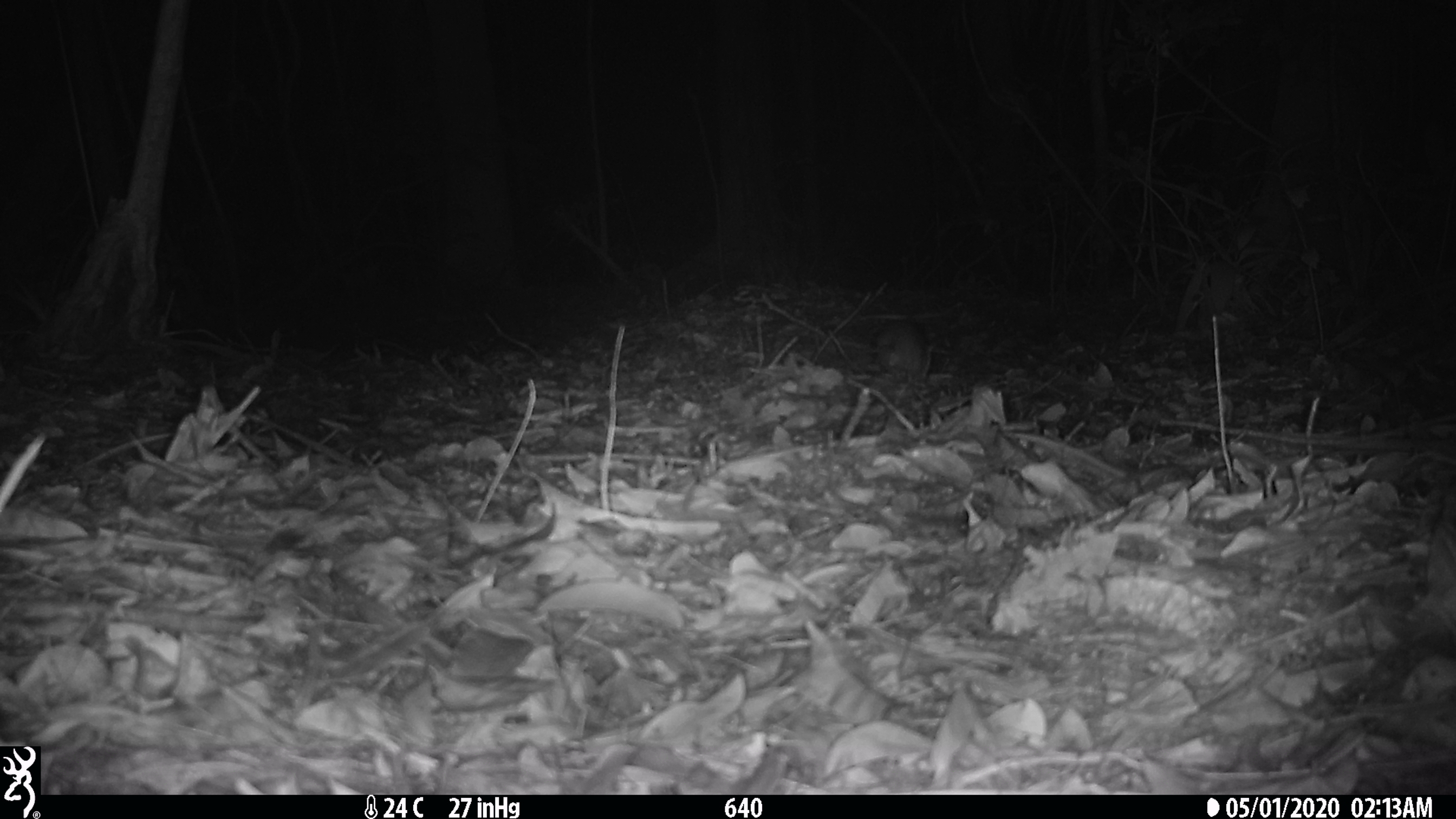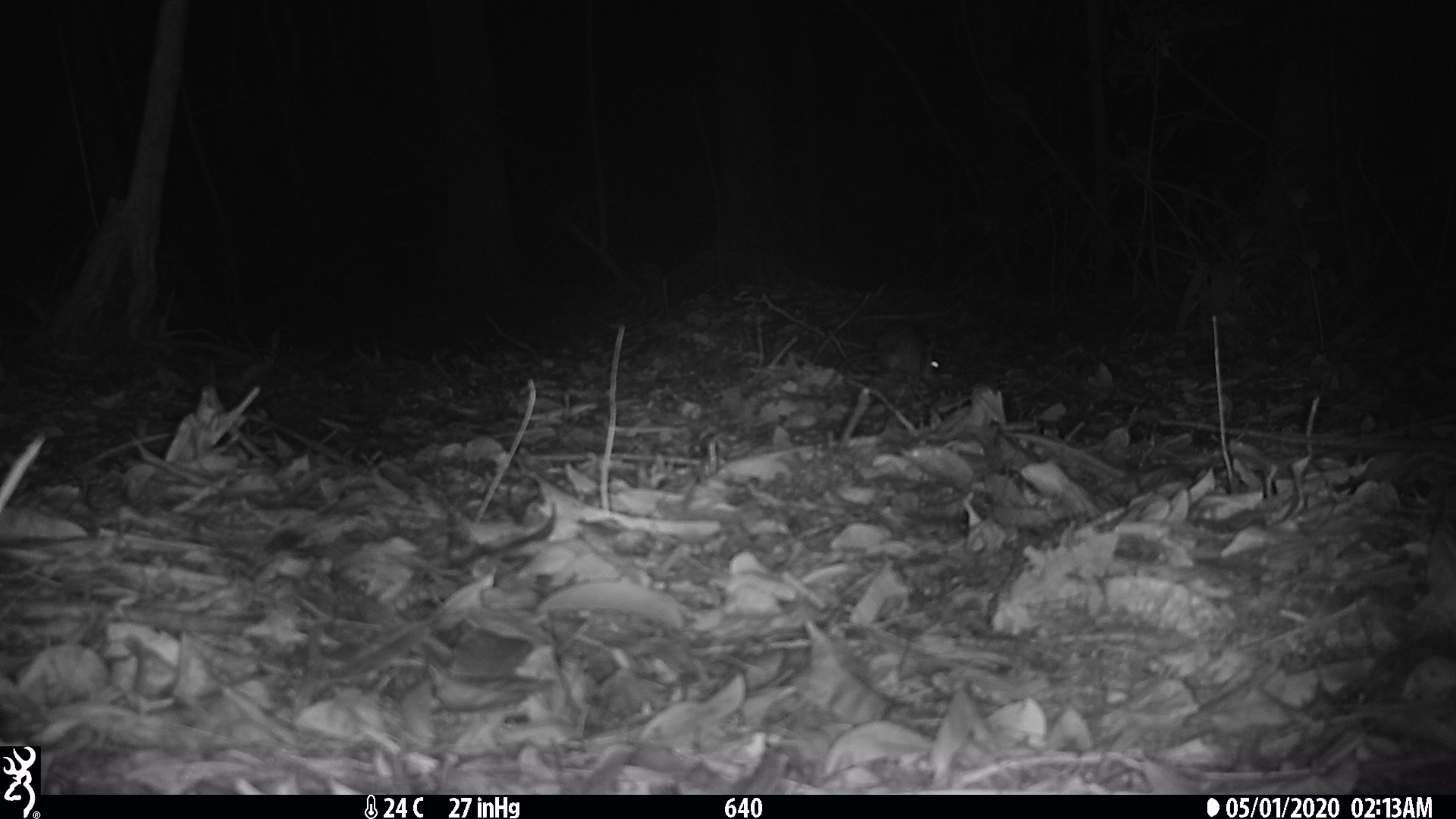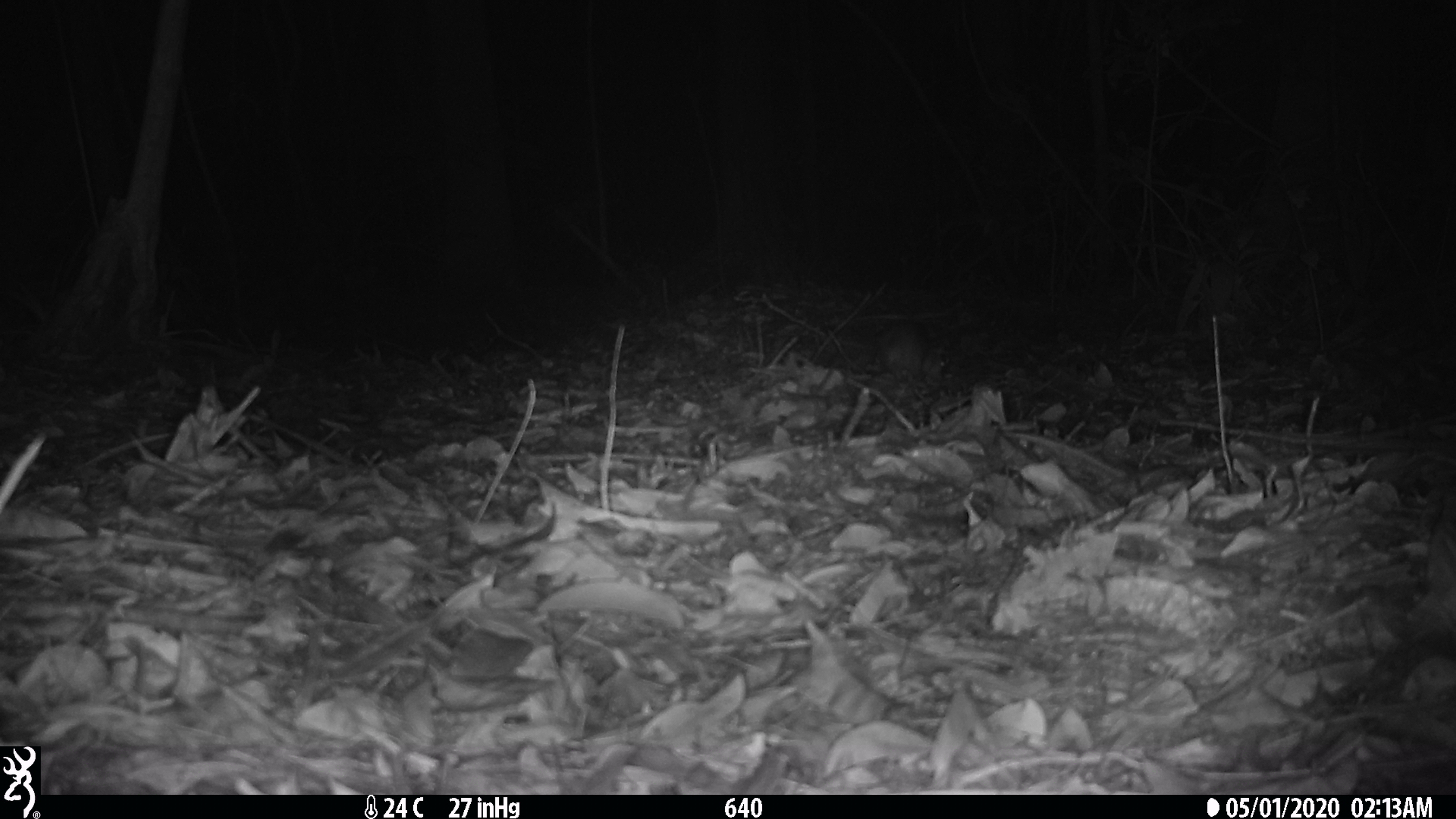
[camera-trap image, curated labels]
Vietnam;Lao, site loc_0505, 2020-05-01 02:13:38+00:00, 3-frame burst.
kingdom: Animalia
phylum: Chordata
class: Mammalia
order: Rodentia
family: Muridae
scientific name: Muridae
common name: old-world mice and rats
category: unidentified murid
Unidentified murid (old-world mice and rats) (Muridae). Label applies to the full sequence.